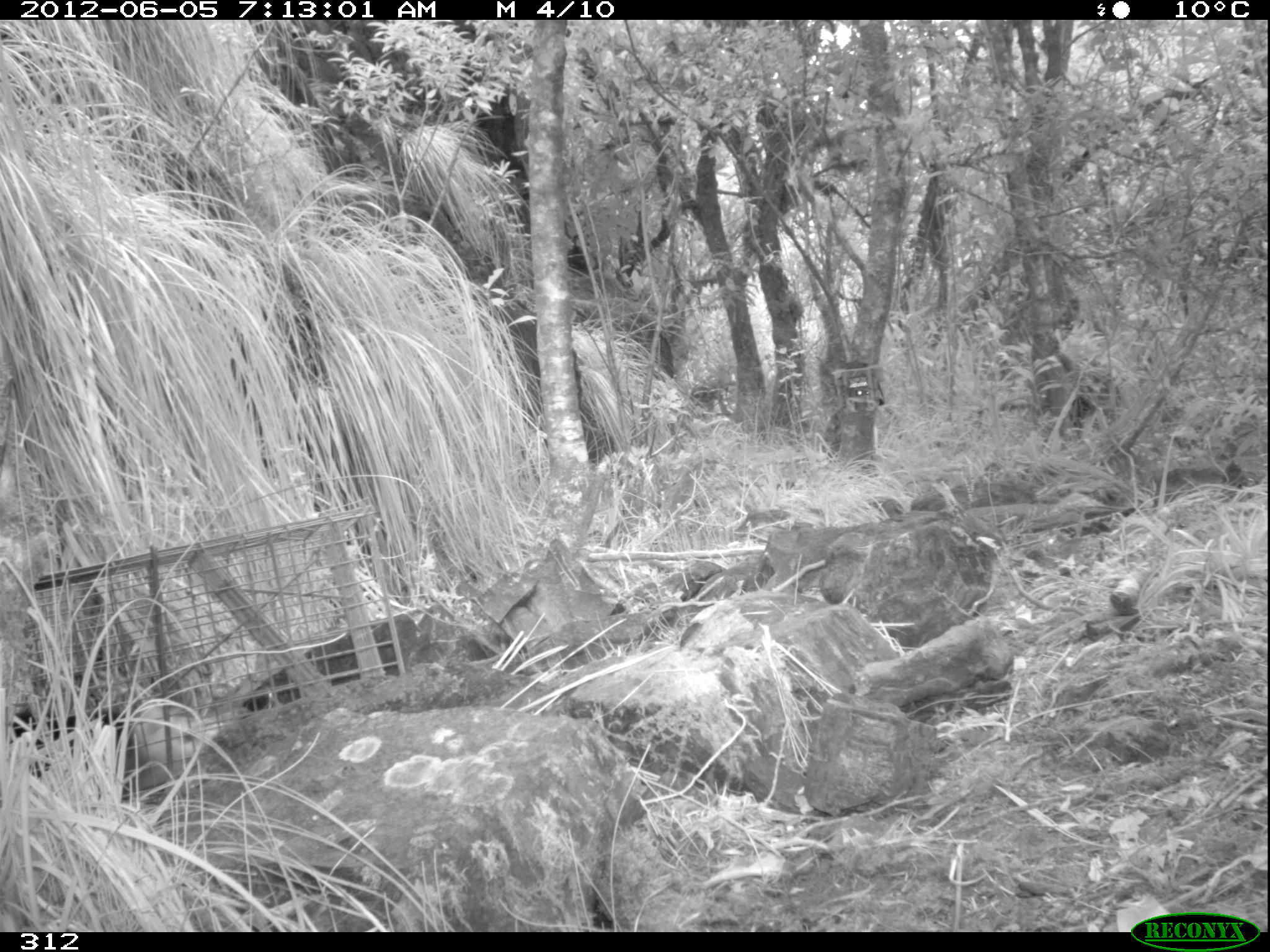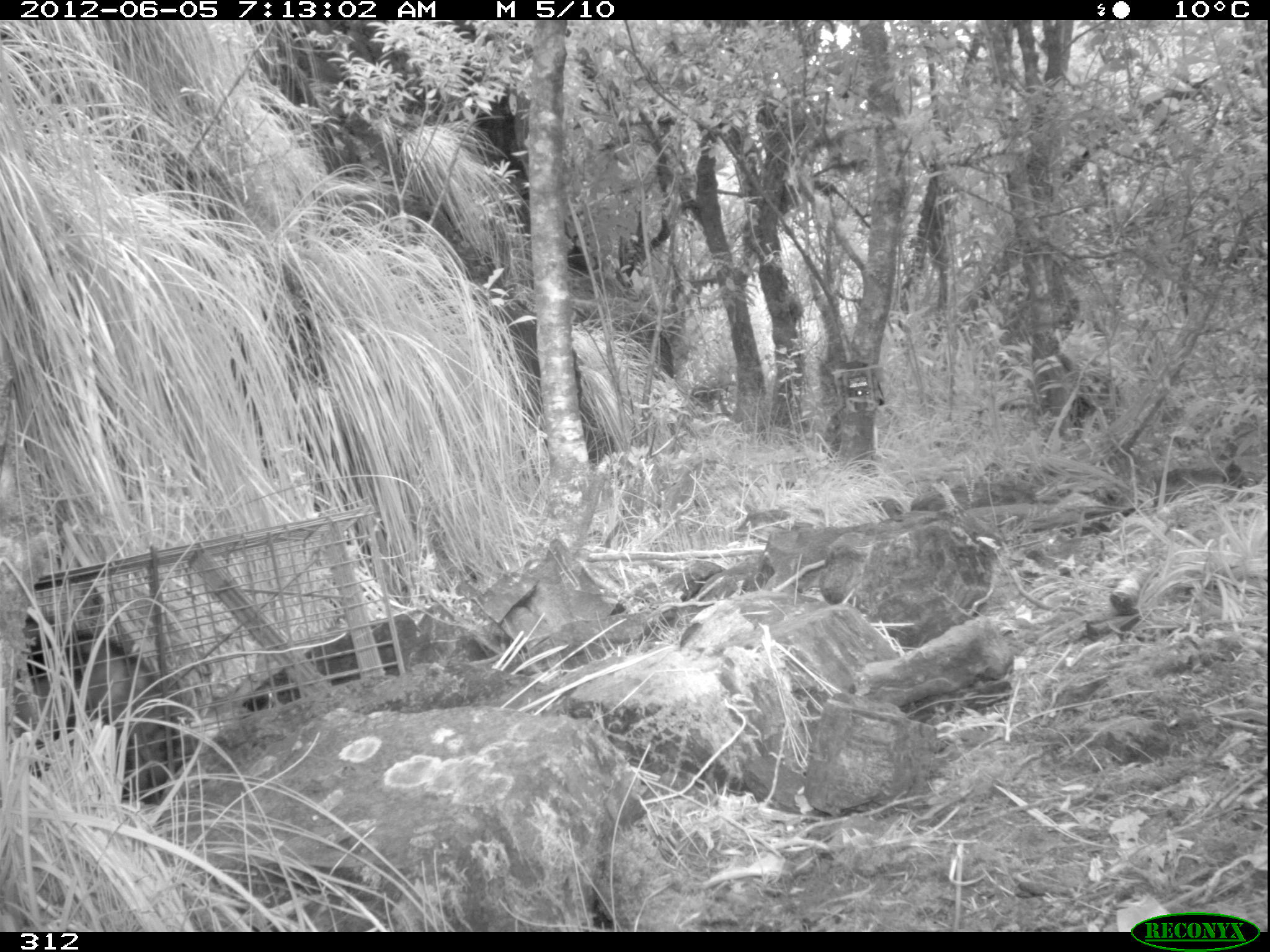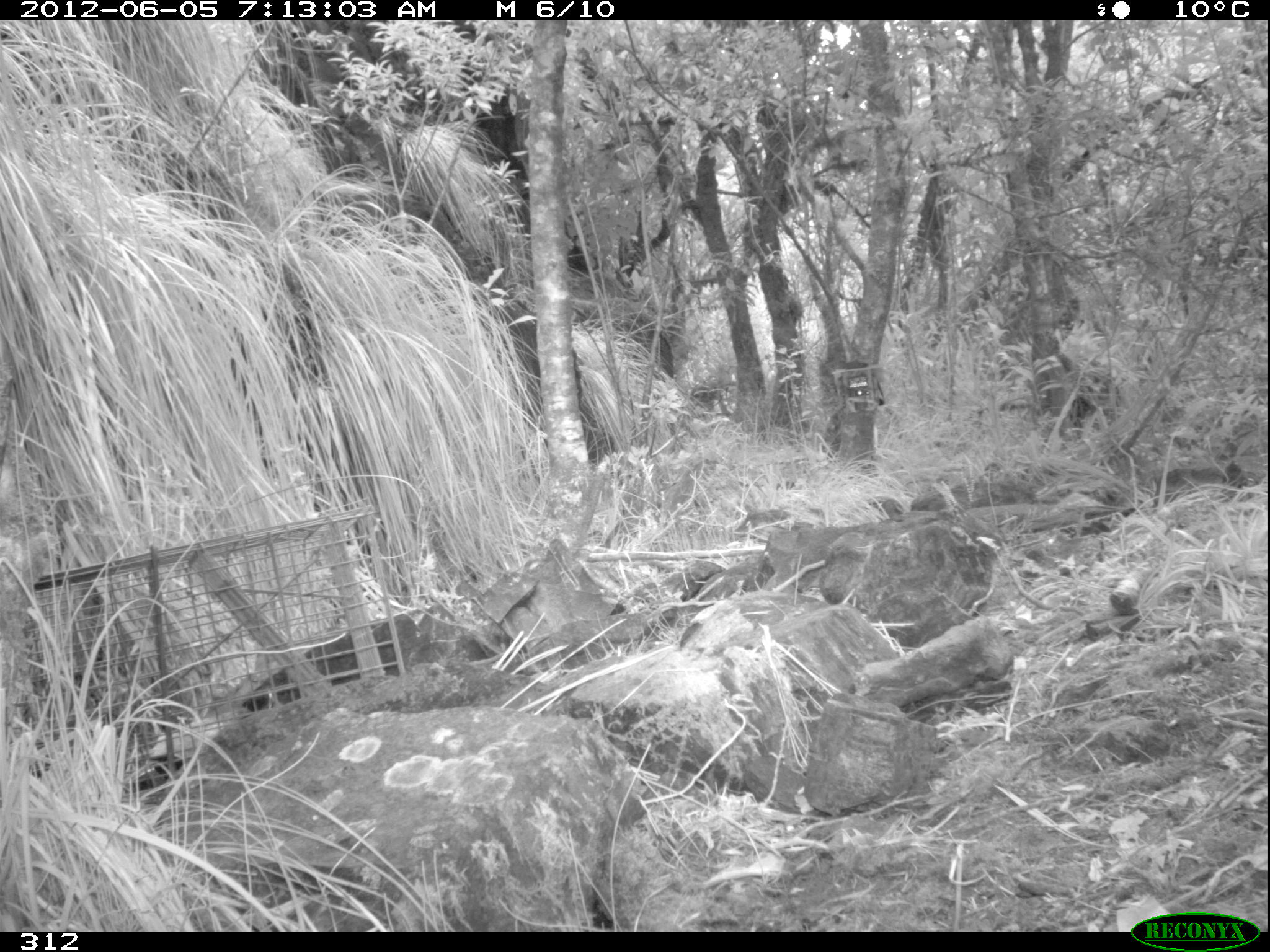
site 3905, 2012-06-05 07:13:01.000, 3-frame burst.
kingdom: Animalia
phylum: Chordata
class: Mammalia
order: Didelphimorphia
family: Didelphidae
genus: Didelphis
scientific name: Didelphis pernigra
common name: andean white-eared opossum